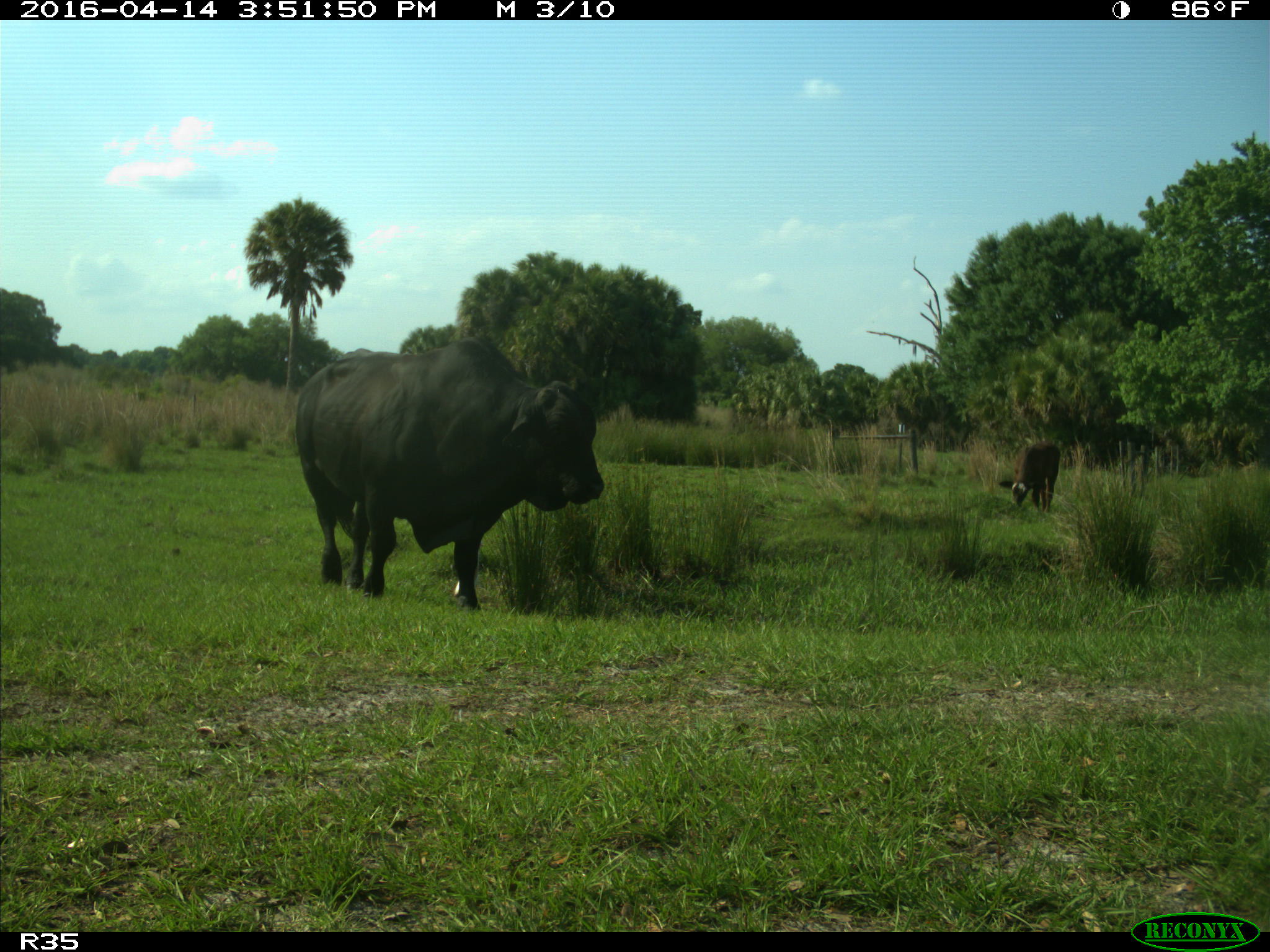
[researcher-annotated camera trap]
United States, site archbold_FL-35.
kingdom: Animalia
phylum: Chordata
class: Mammalia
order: Artiodactyla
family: Bovidae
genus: Bos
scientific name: Bos taurus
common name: domestic cow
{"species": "Bos taurus (domestic cow)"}